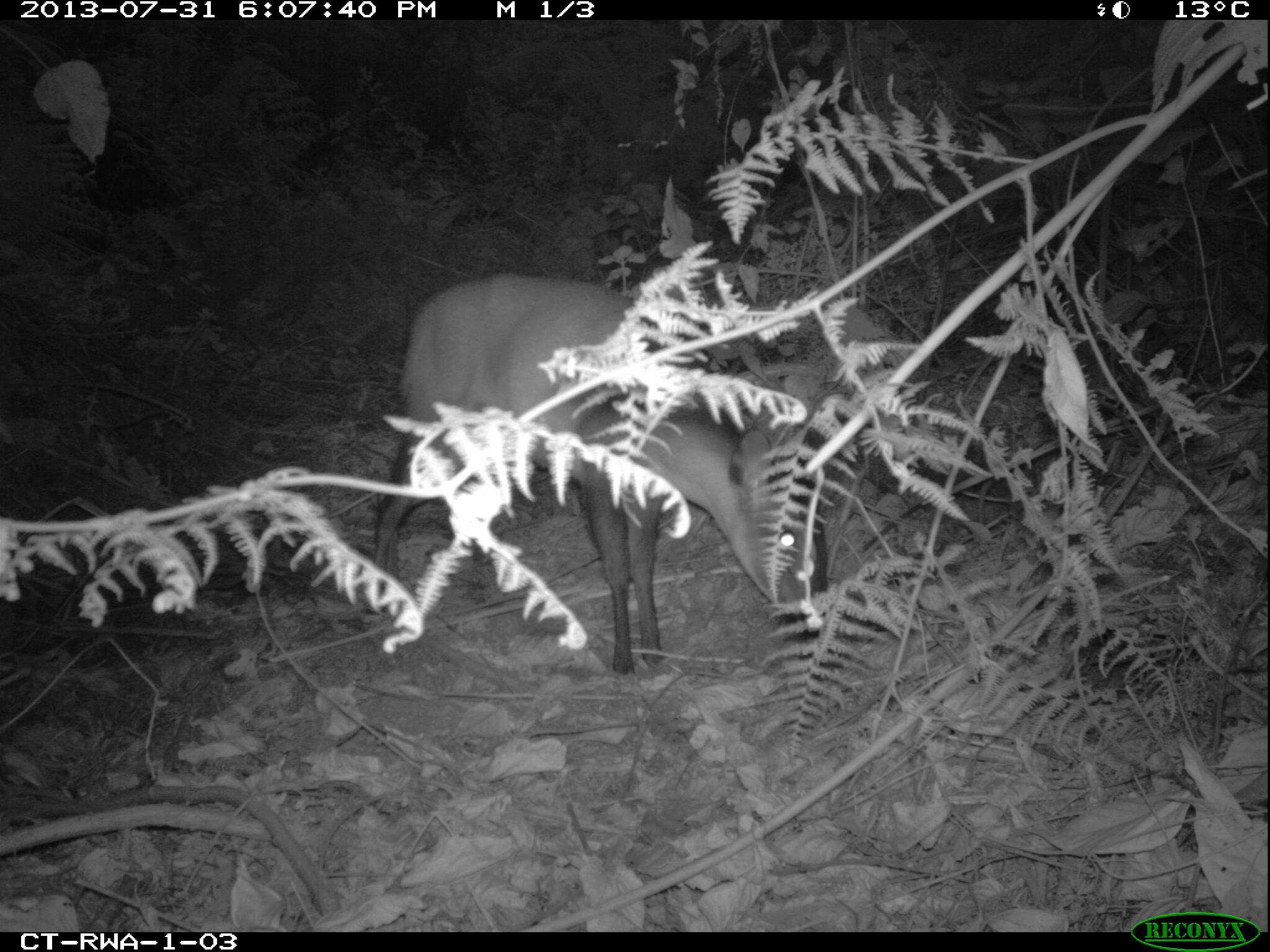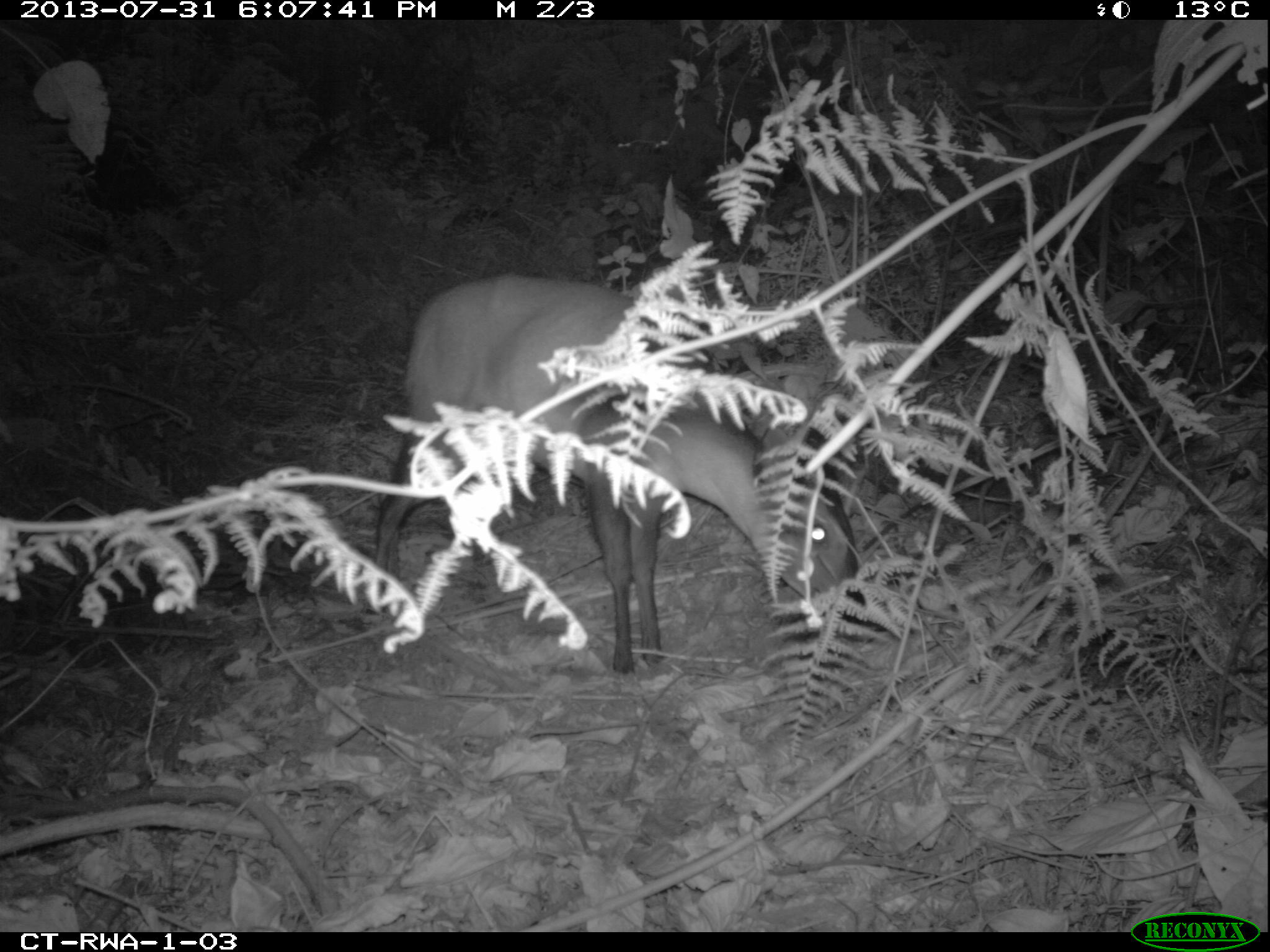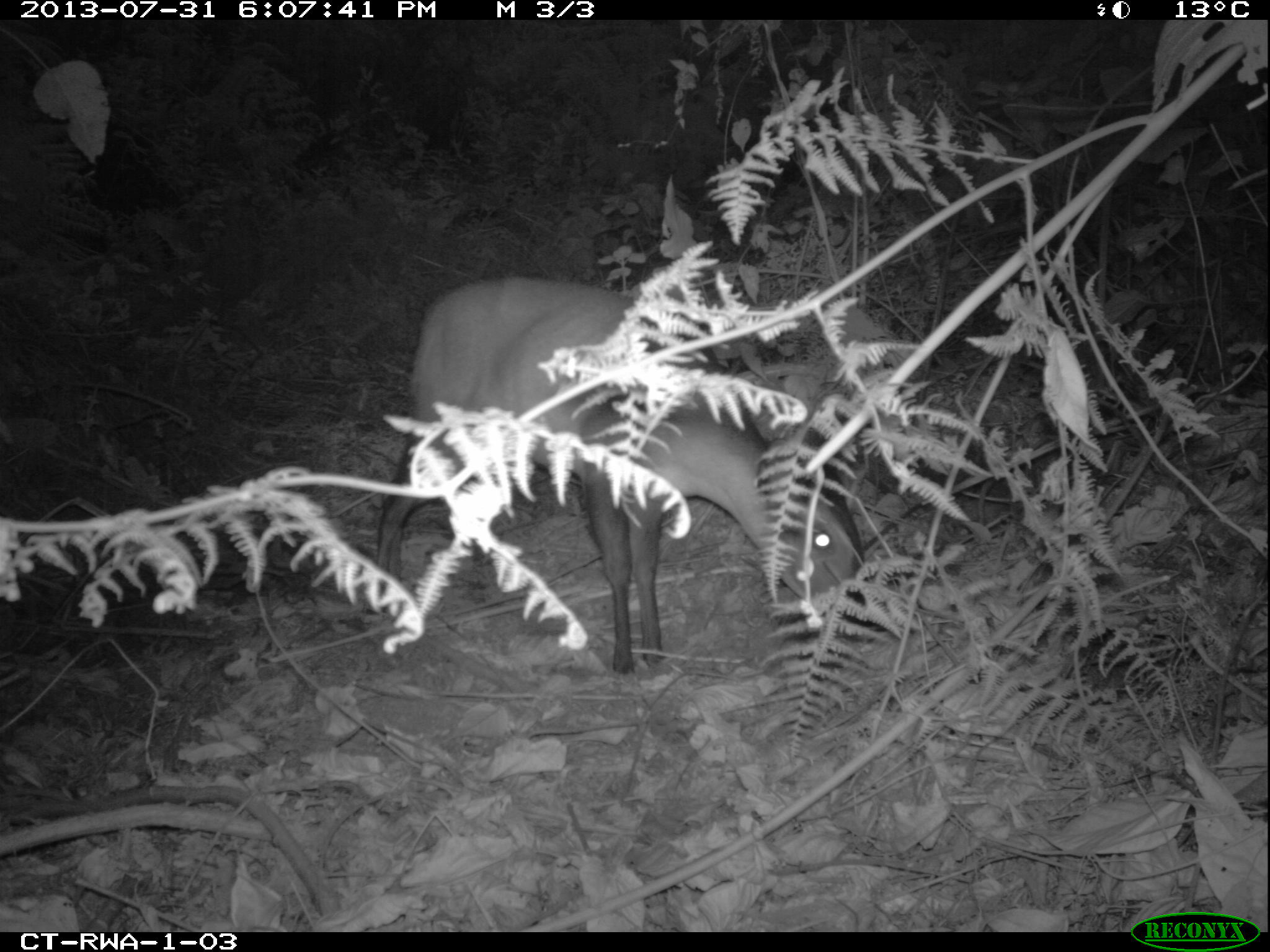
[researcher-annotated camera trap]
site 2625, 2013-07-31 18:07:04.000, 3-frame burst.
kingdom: Animalia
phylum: Chordata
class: Mammalia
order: Artiodactyla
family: Bovidae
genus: Cephalophus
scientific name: Cephalophus nigrifrons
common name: black-fronted duiker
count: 1